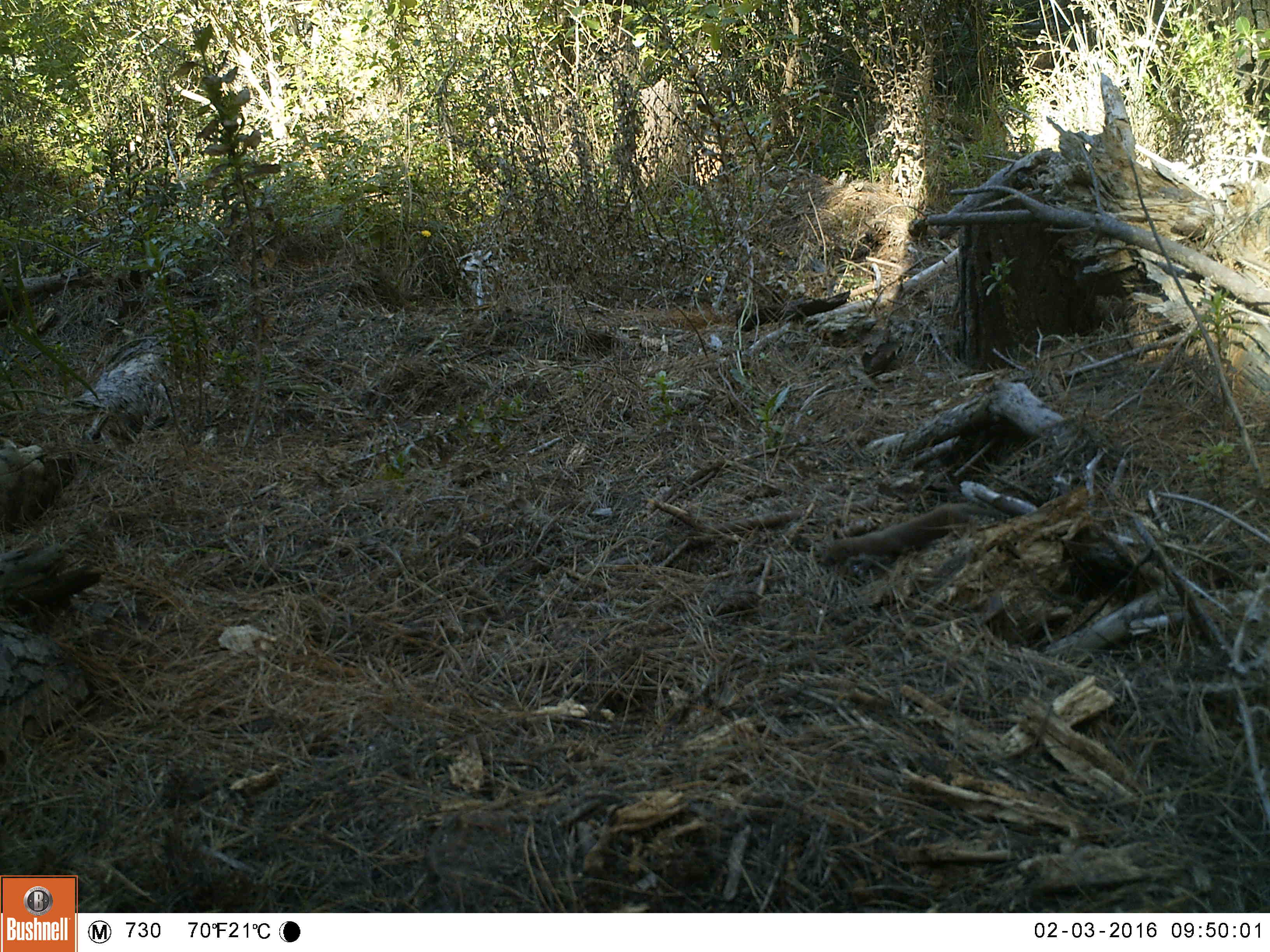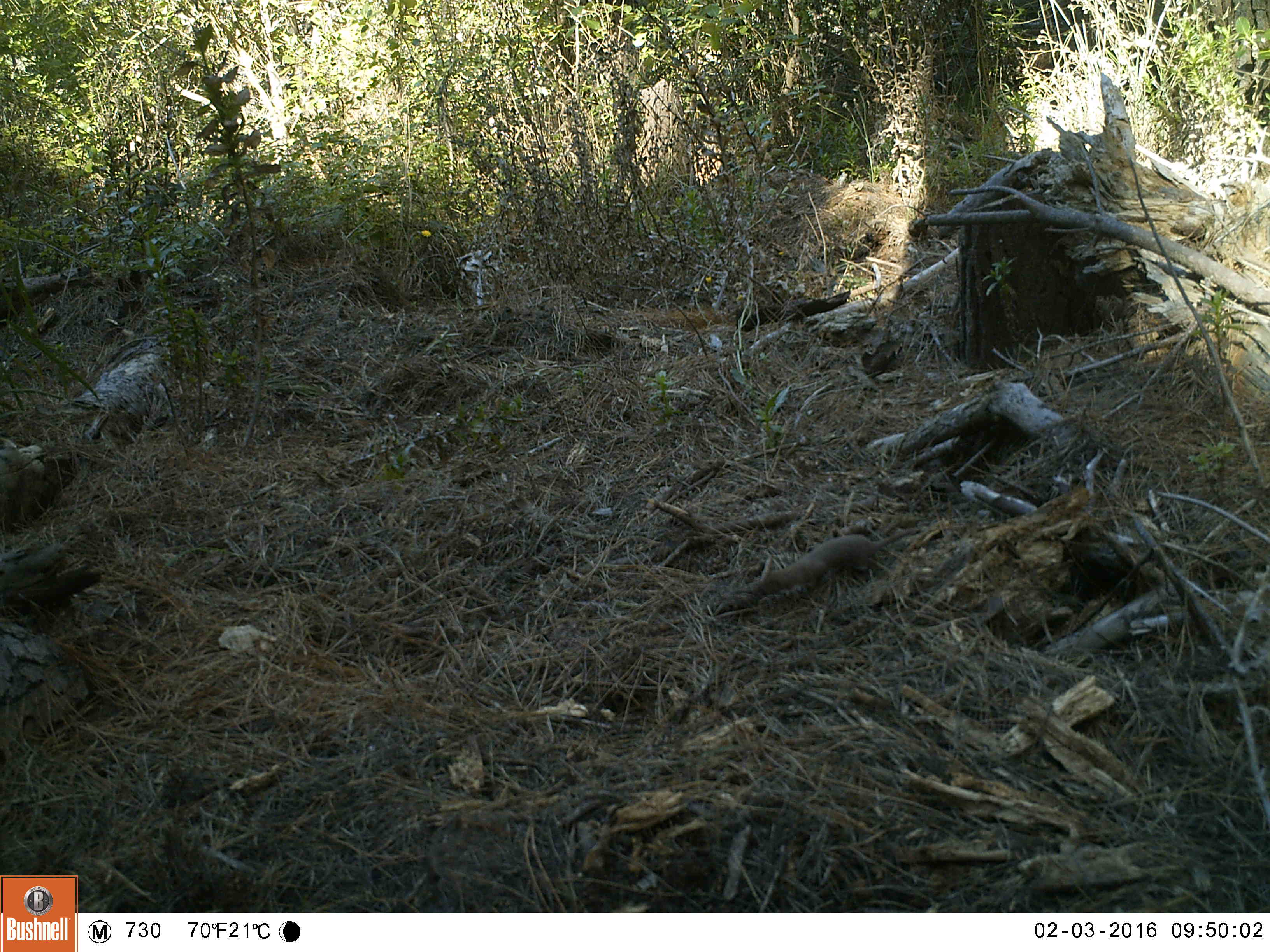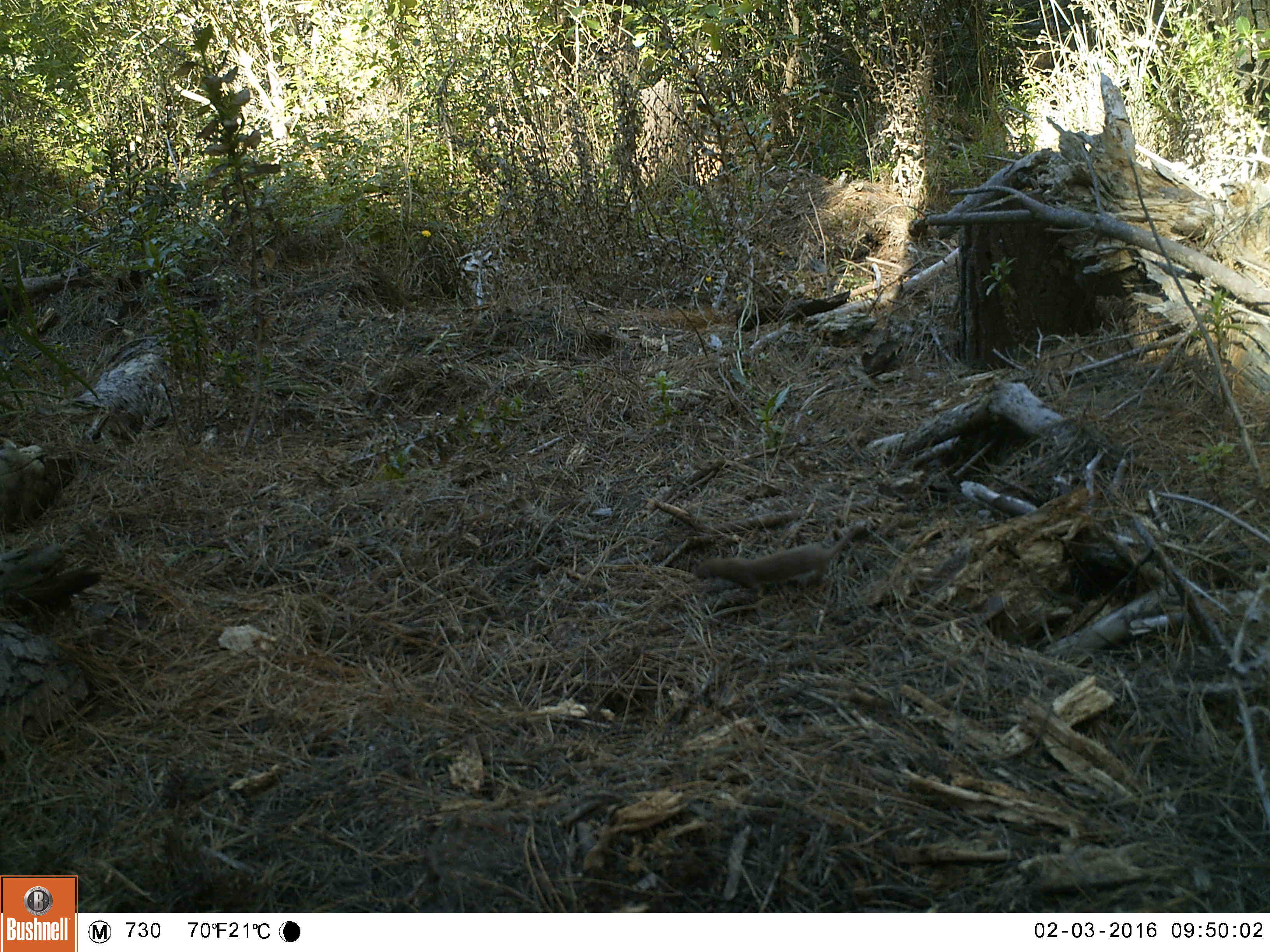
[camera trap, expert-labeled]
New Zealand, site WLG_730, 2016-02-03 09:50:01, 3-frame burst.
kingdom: Animalia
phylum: Chordata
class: Mammalia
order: Carnivora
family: Mustelidae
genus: Mustela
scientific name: Mustela nivalis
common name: least weasel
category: weasel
Weasel (least weasel) (Mustela nivalis).